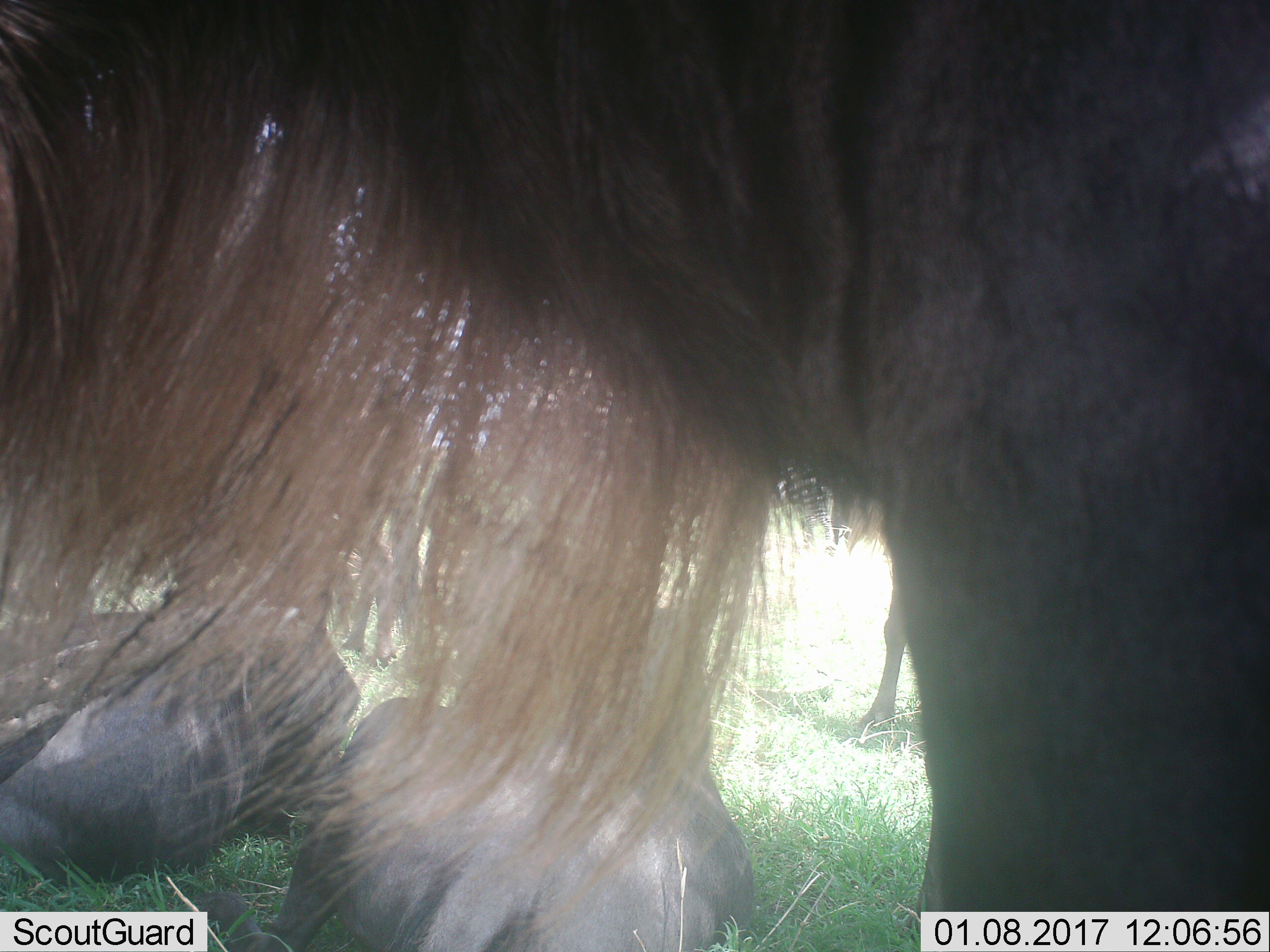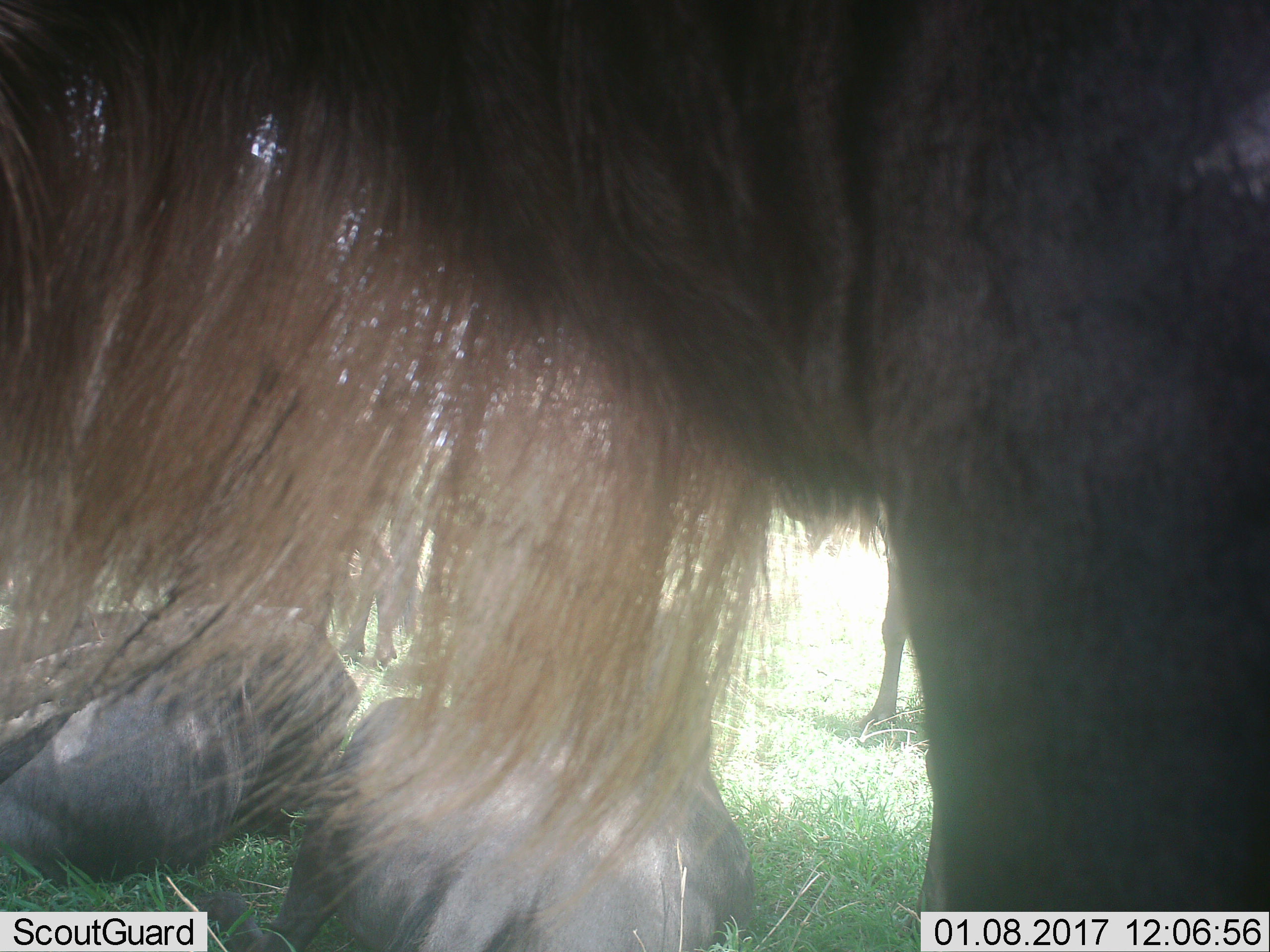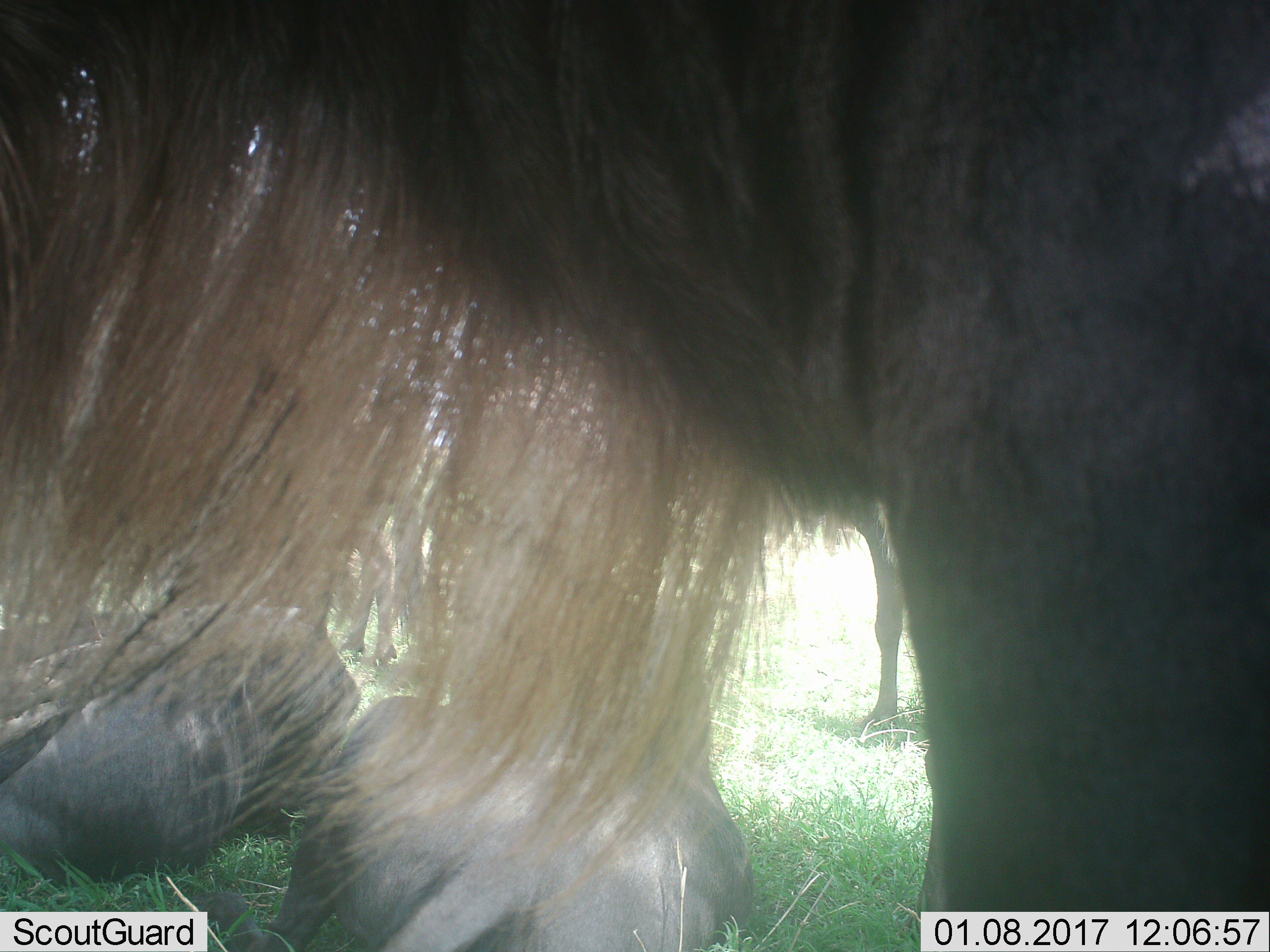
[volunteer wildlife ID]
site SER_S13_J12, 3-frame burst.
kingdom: Animalia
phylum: Chordata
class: Mammalia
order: Artiodactyla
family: Bovidae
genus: Connochaetes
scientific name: Connochaetes taurinus taurinus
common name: blue wildebeest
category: wildebeestblue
Wildebeestblue (blue wildebeest) (Connochaetes taurinus taurinus), count 4. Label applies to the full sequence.